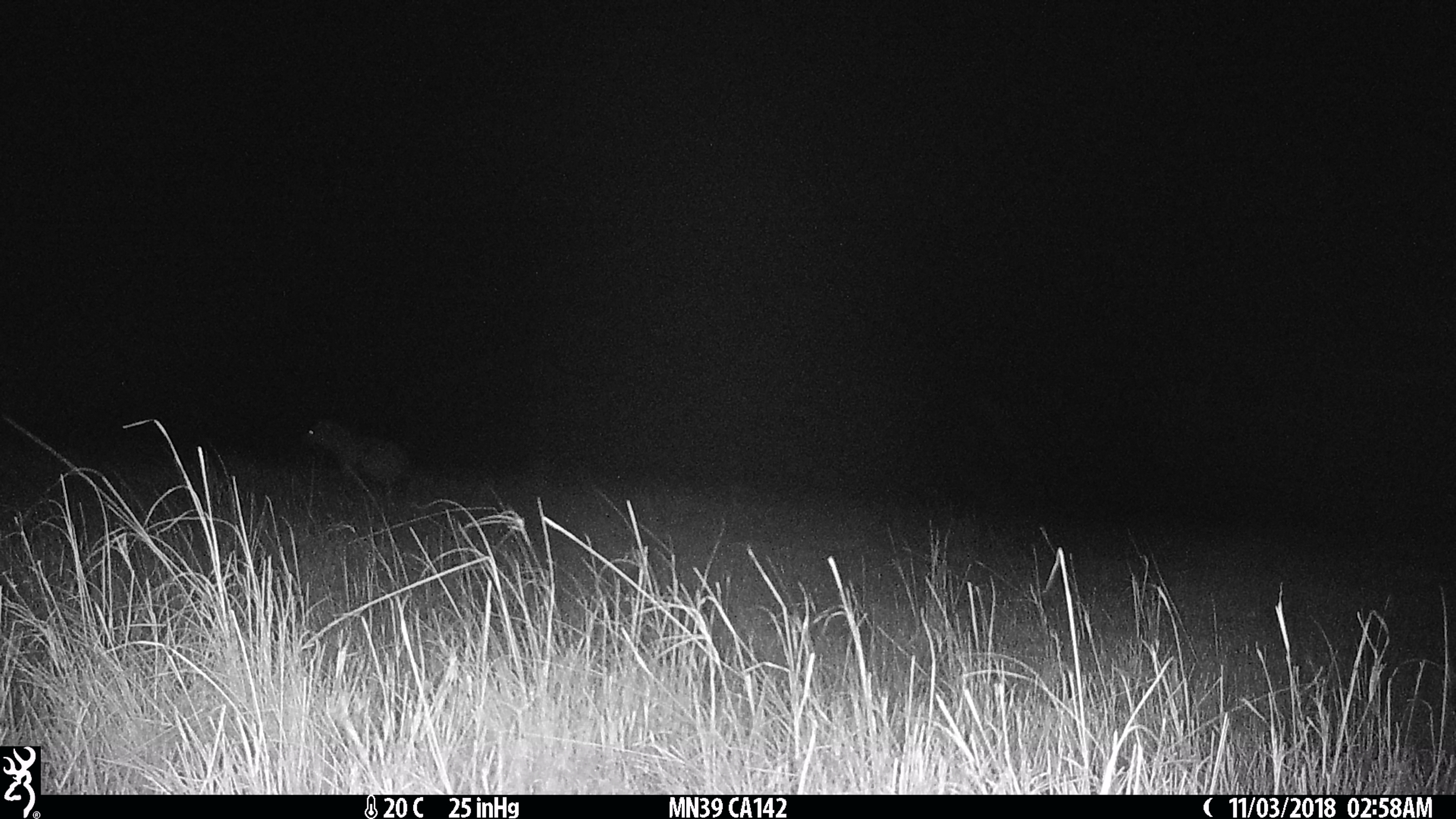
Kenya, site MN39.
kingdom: Animalia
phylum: Chordata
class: Mammalia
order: Carnivora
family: Hyaenidae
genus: Crocuta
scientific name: Crocuta crocuta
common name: spotted hyena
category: hyena spotted